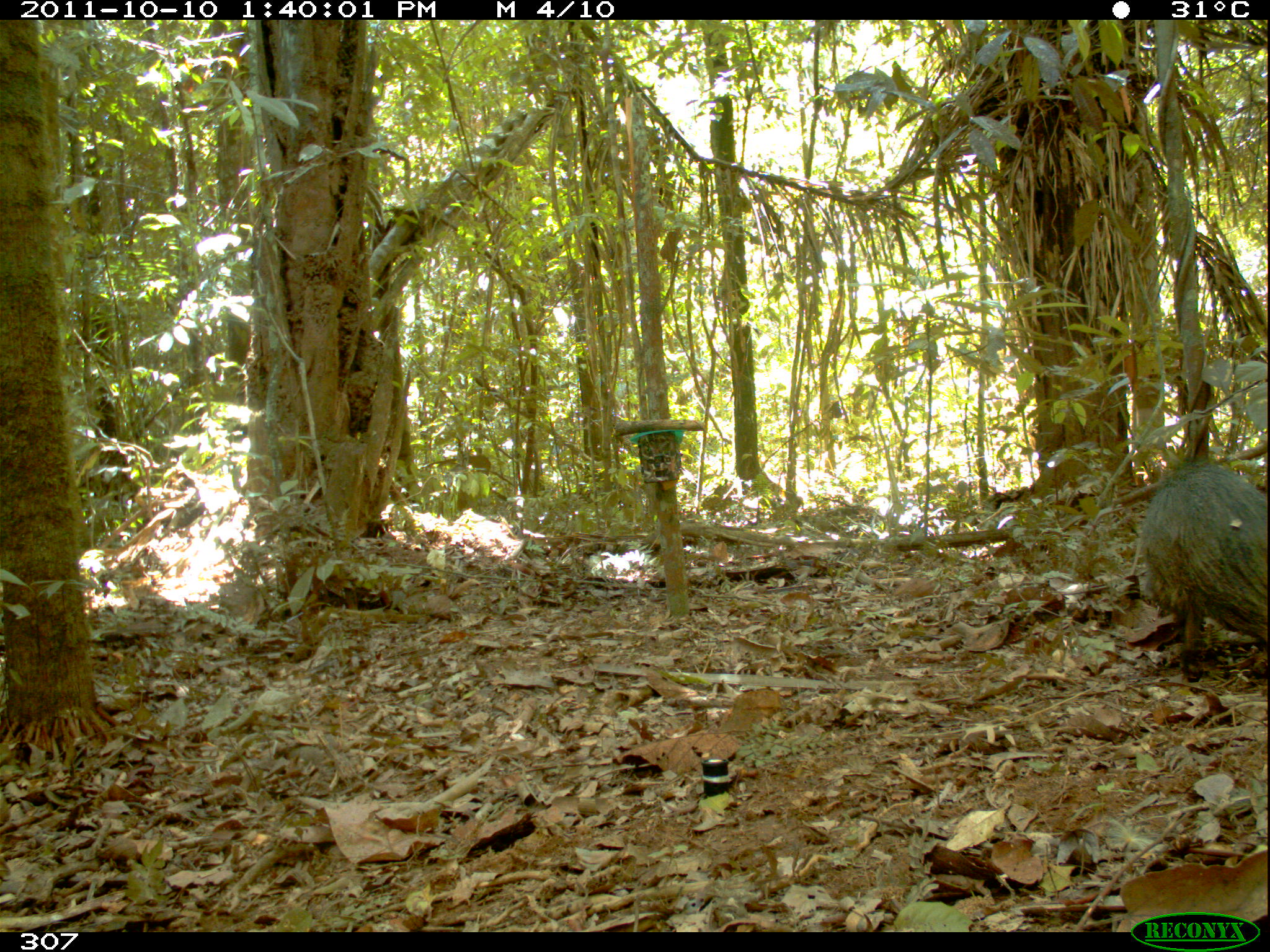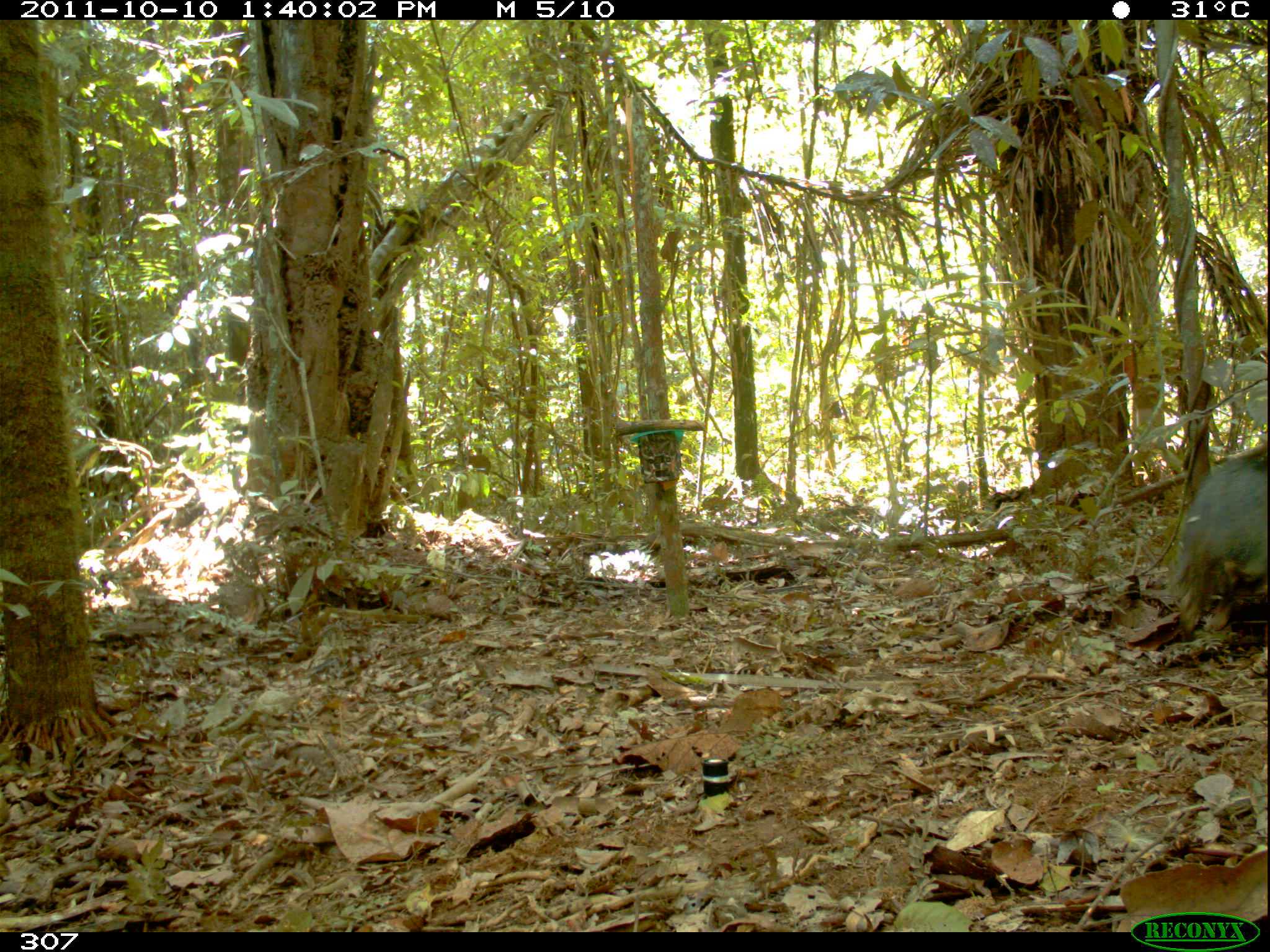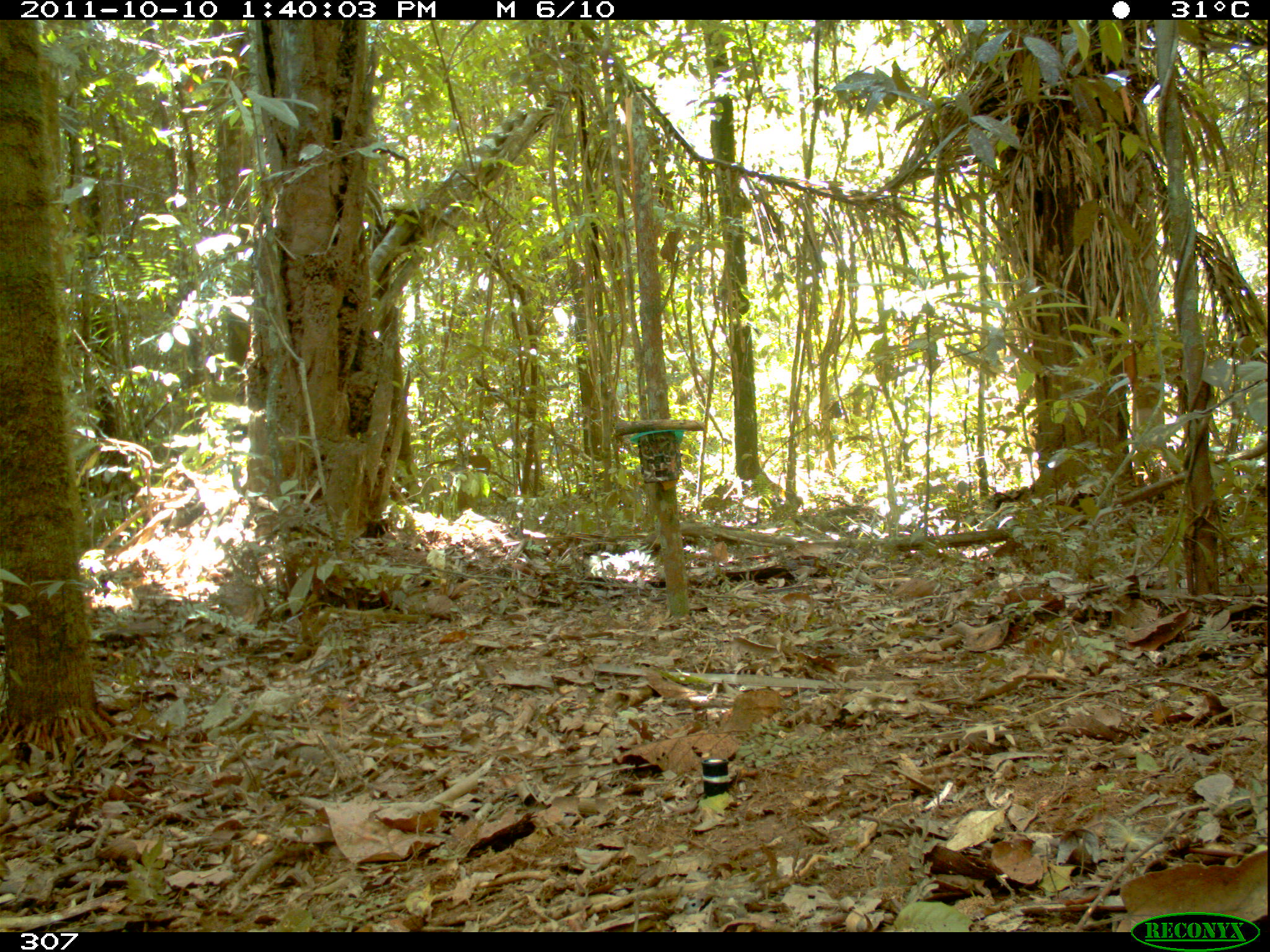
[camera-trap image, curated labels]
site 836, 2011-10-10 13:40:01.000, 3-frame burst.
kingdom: Animalia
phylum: Chordata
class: Mammalia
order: Artiodactyla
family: Tayassuidae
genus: Pecari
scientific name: Pecari tajacu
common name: collared peccary